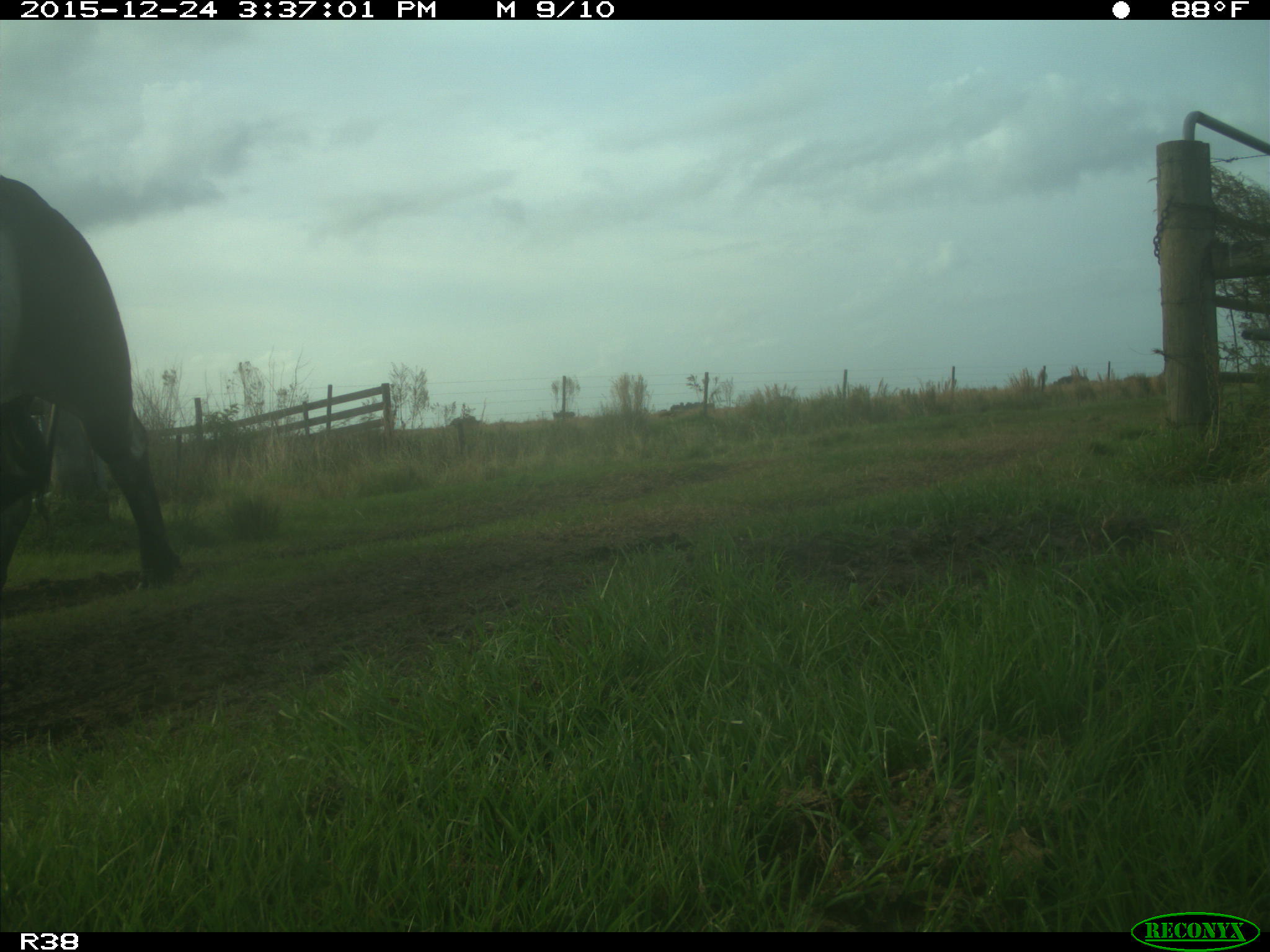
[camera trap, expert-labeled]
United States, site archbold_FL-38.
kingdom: Animalia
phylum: Chordata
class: Mammalia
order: Artiodactyla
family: Bovidae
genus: Bos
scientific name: Bos taurus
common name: domestic cow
Bos taurus (domestic cow).